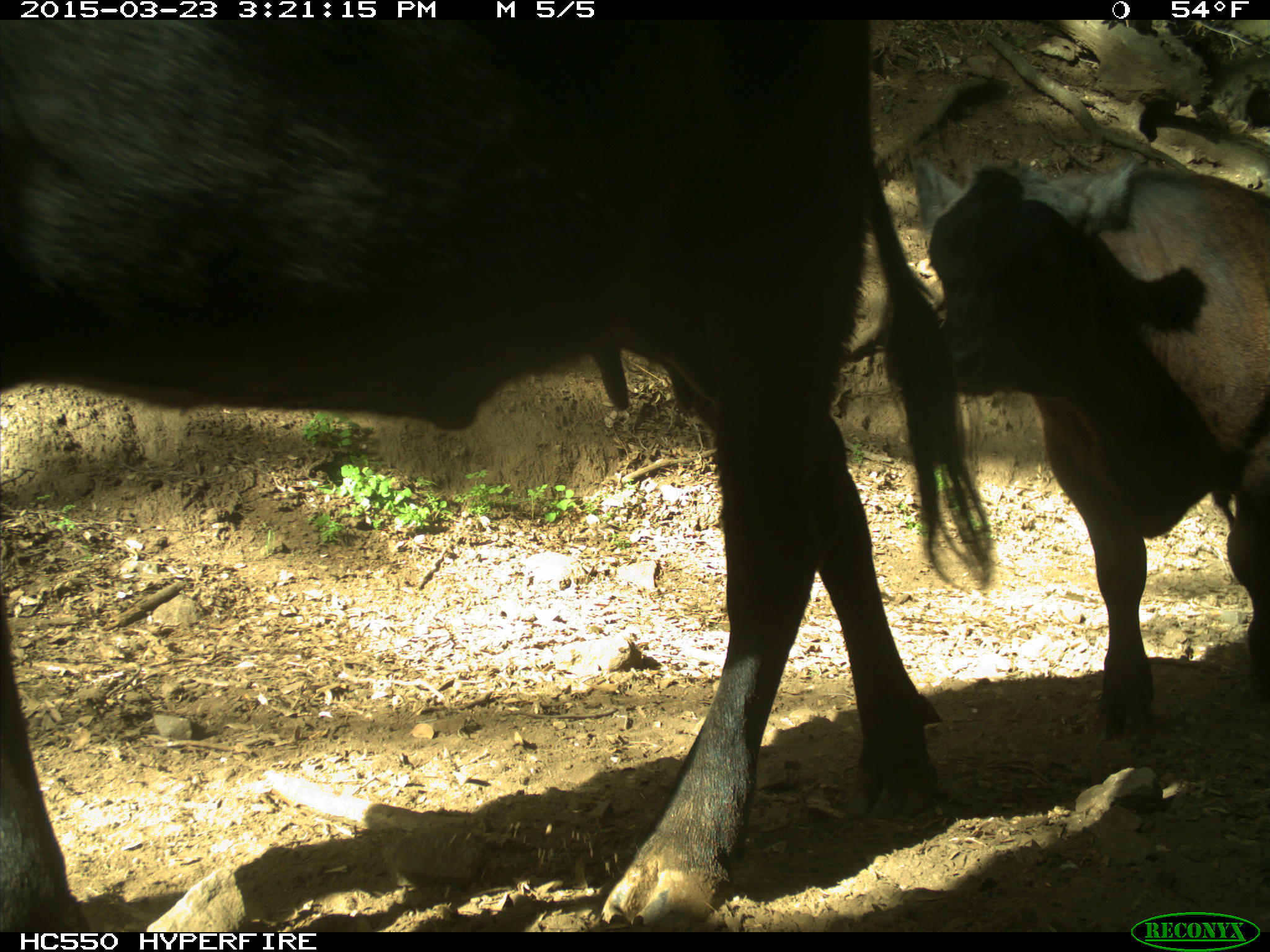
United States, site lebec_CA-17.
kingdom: Animalia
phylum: Chordata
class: Mammalia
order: Artiodactyla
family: Bovidae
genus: Bos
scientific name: Bos taurus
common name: domestic cow